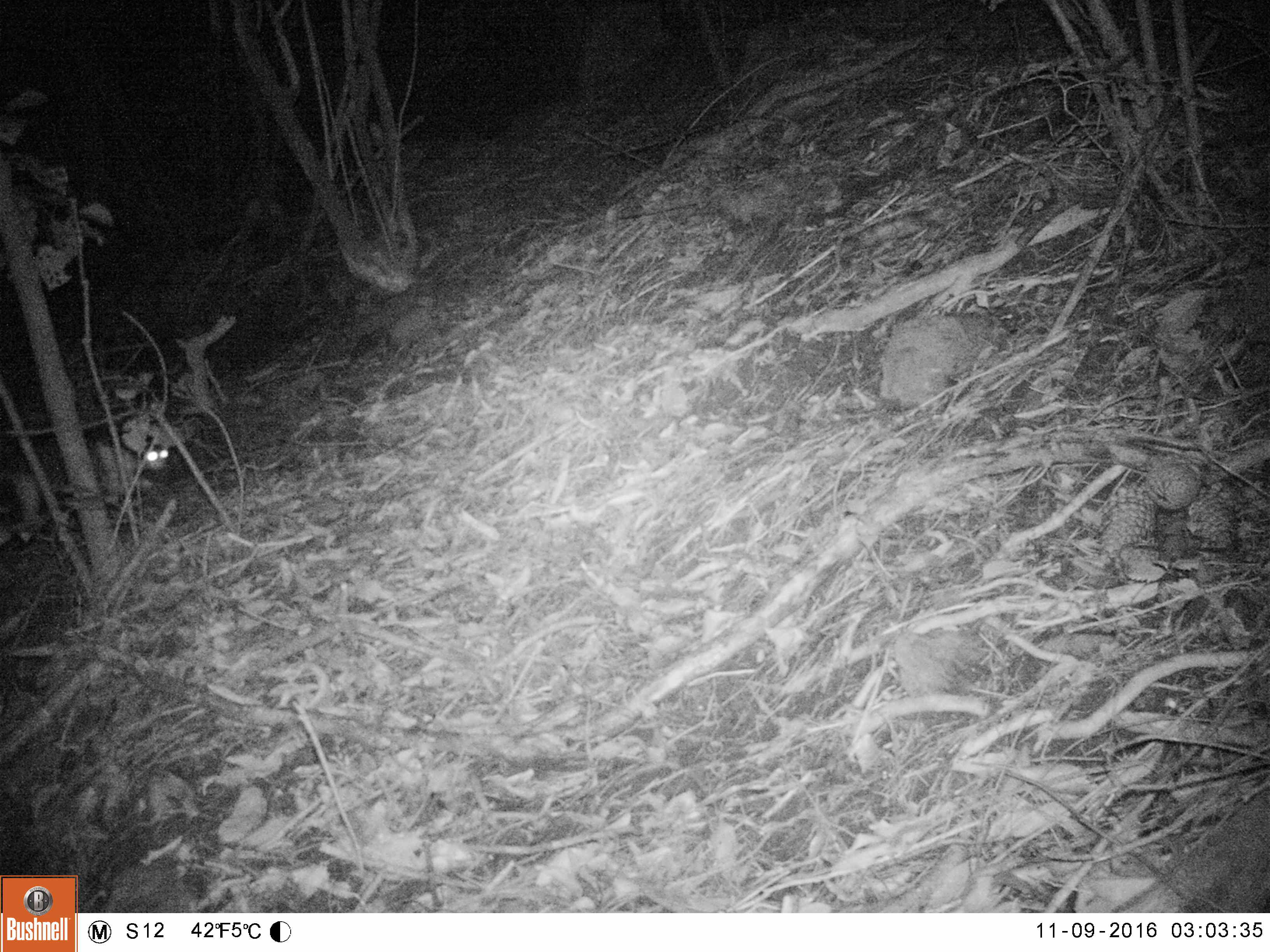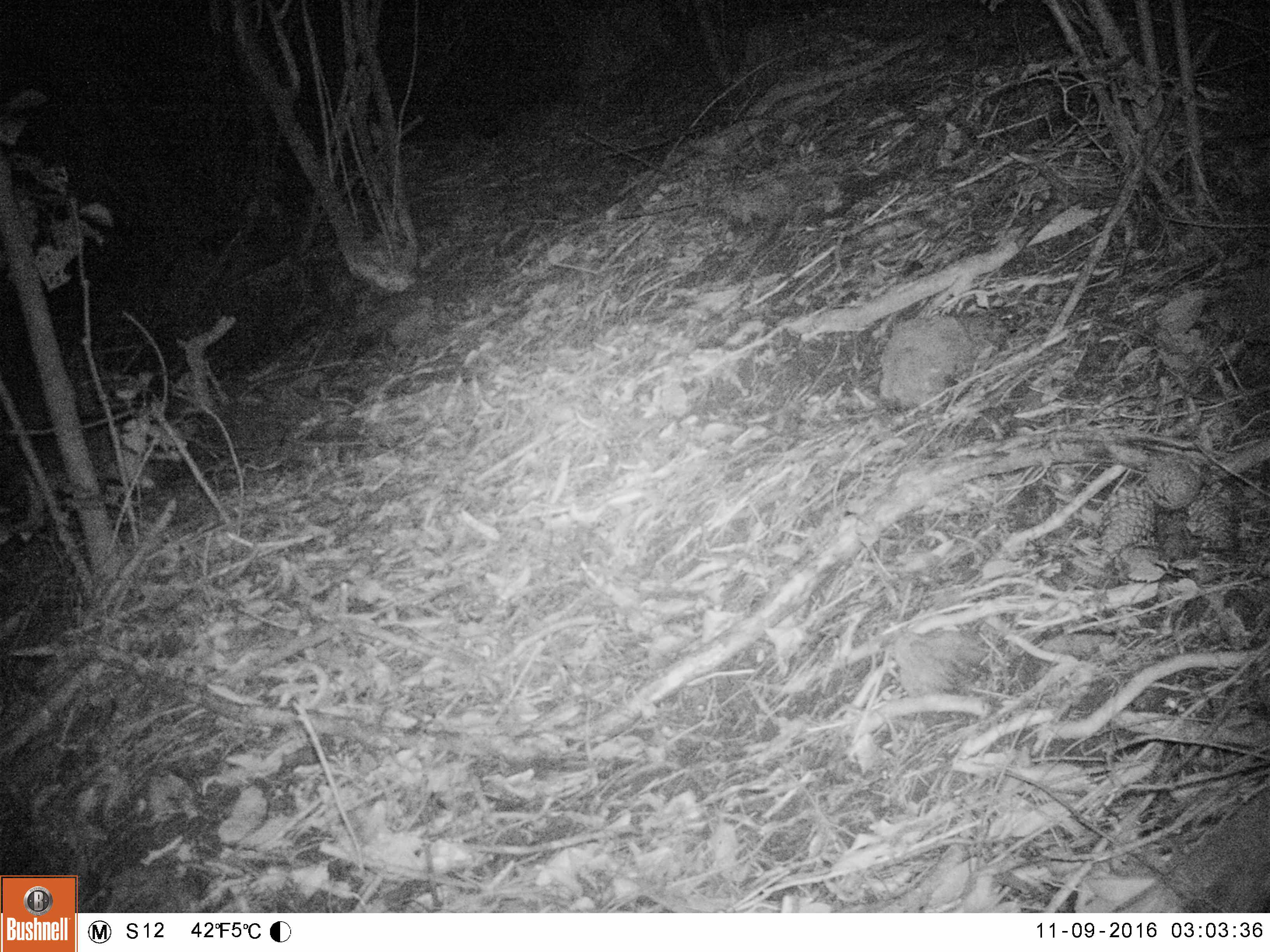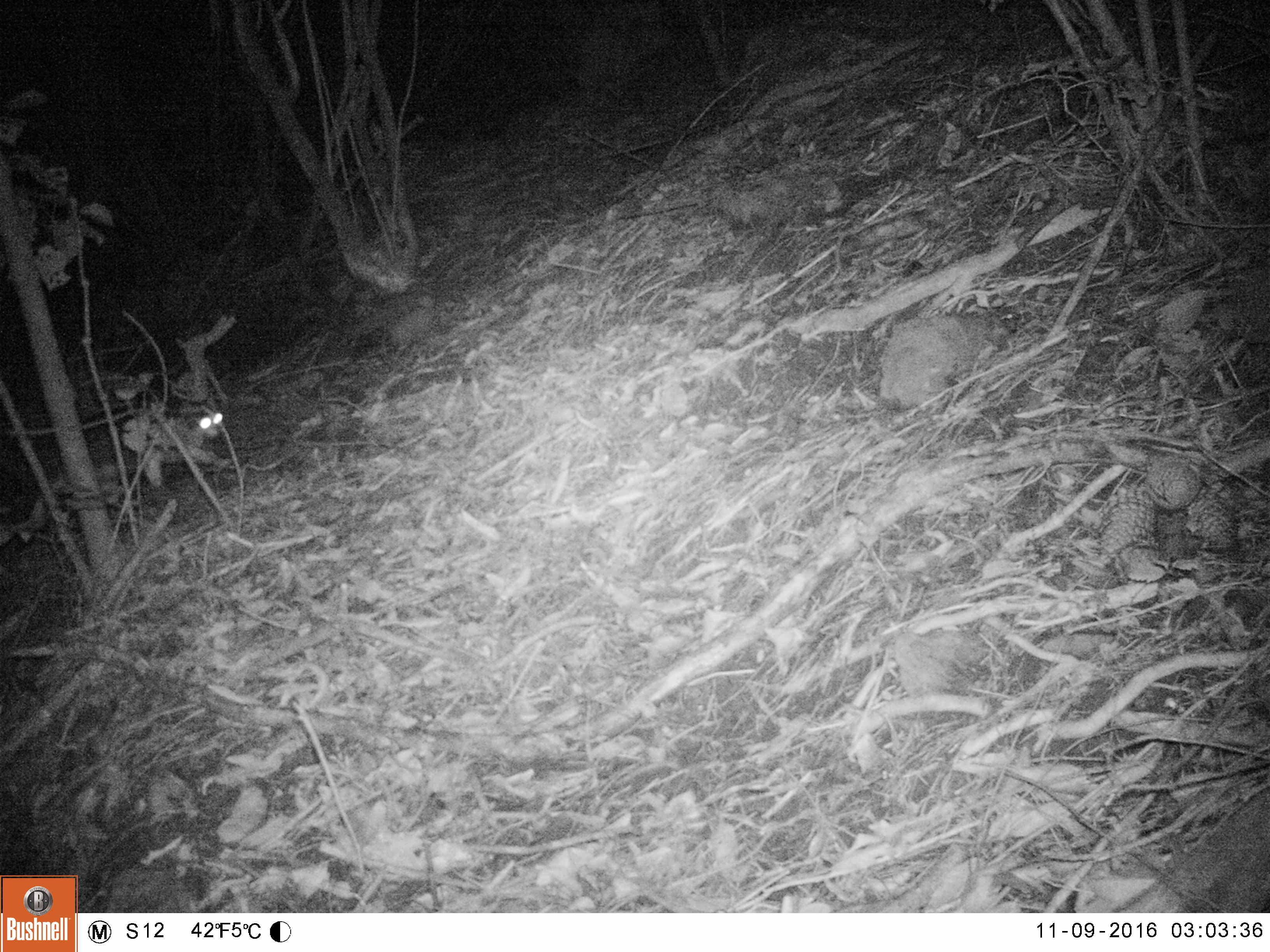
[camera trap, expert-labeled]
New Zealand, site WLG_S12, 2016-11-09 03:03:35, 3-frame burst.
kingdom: Animalia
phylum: Chordata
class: Mammalia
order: Carnivora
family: Felidae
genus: Felis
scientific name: Felis catus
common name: domestic cat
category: cat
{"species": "cat (domestic cat) (Felis catus)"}